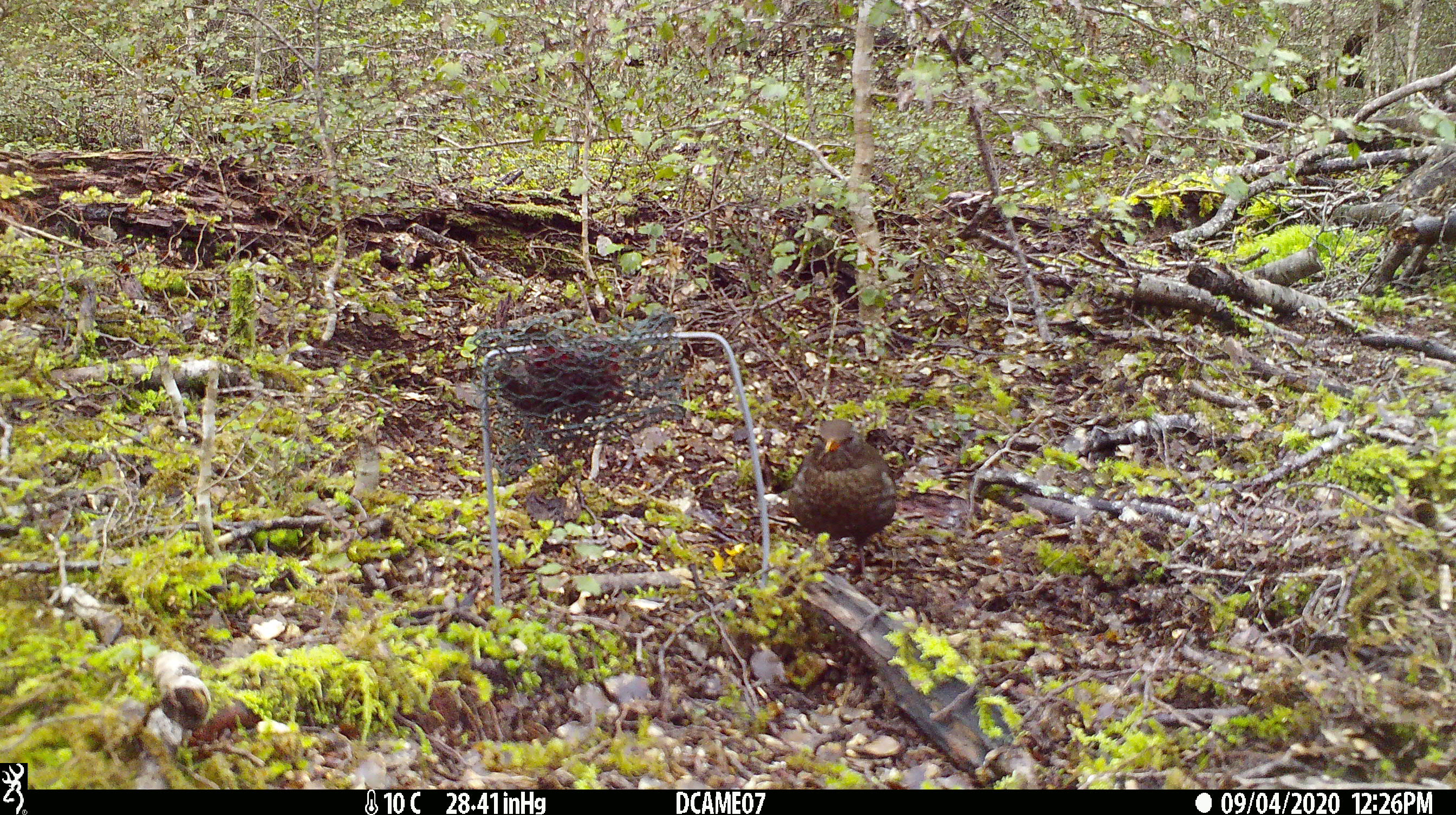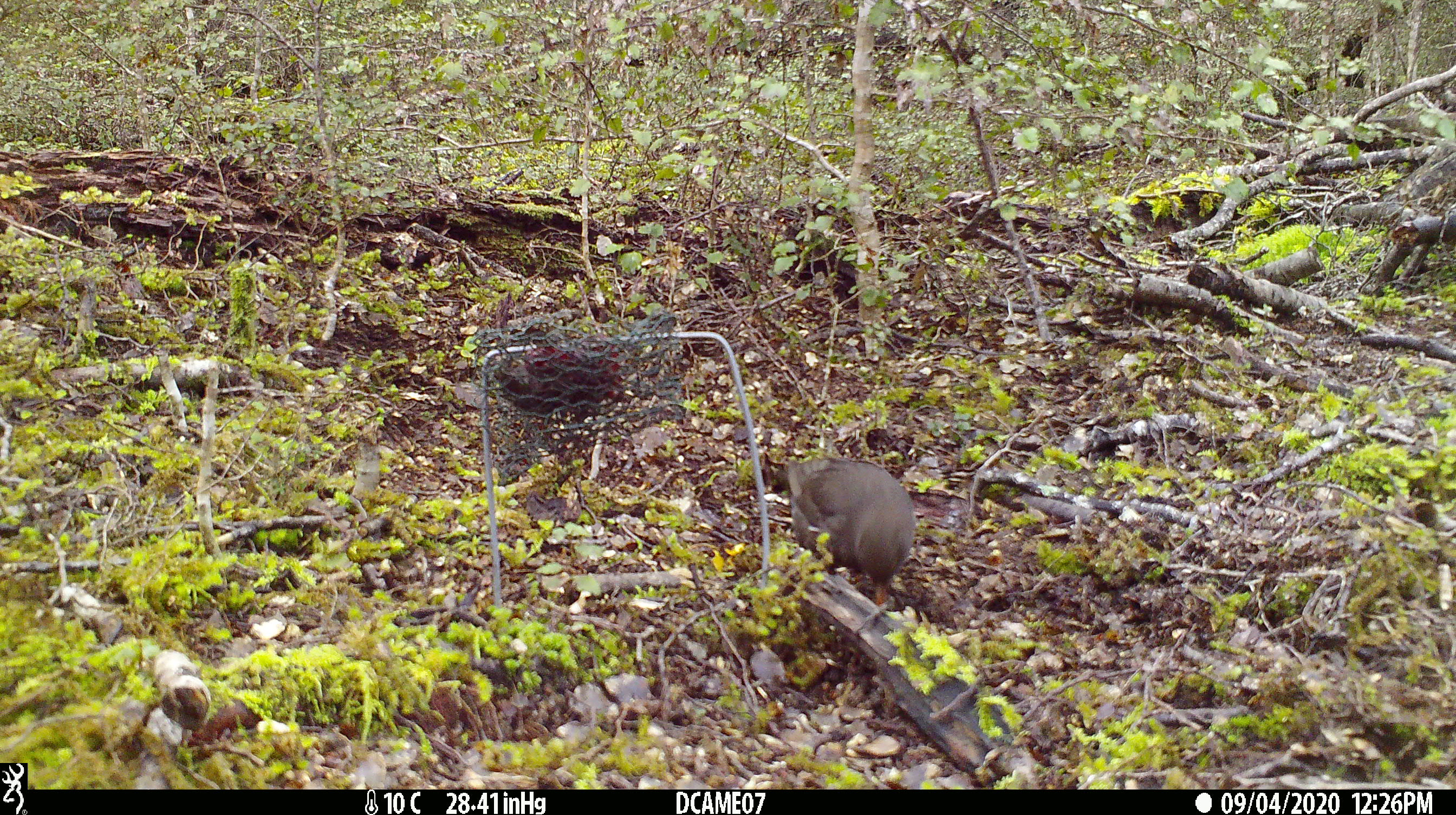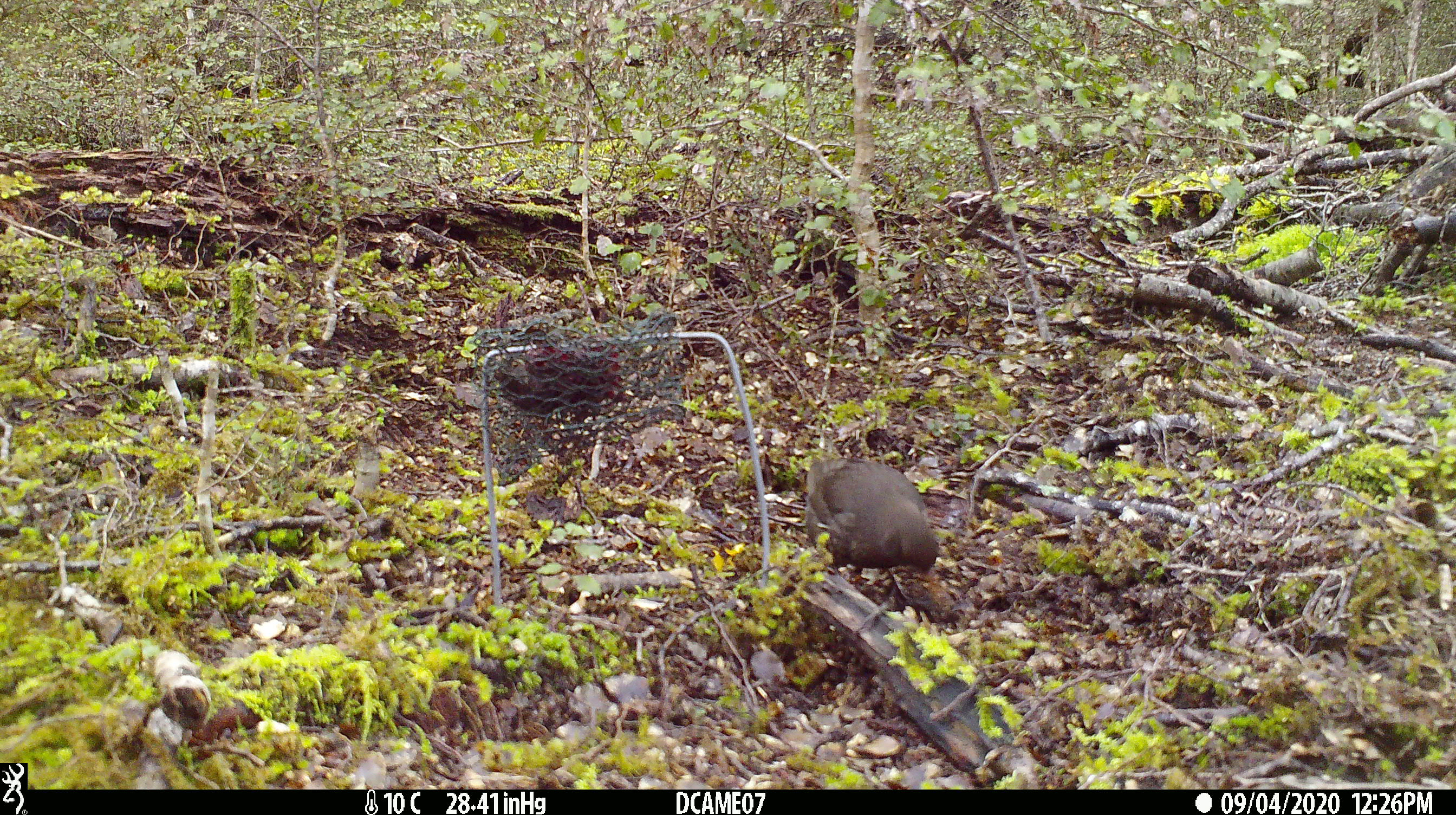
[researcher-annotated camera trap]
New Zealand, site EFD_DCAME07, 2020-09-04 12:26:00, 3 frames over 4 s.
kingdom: Animalia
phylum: Chordata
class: Aves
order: Passeriformes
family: Turdidae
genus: Turdus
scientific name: Turdus merula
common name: eurasian blackbird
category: blackbird